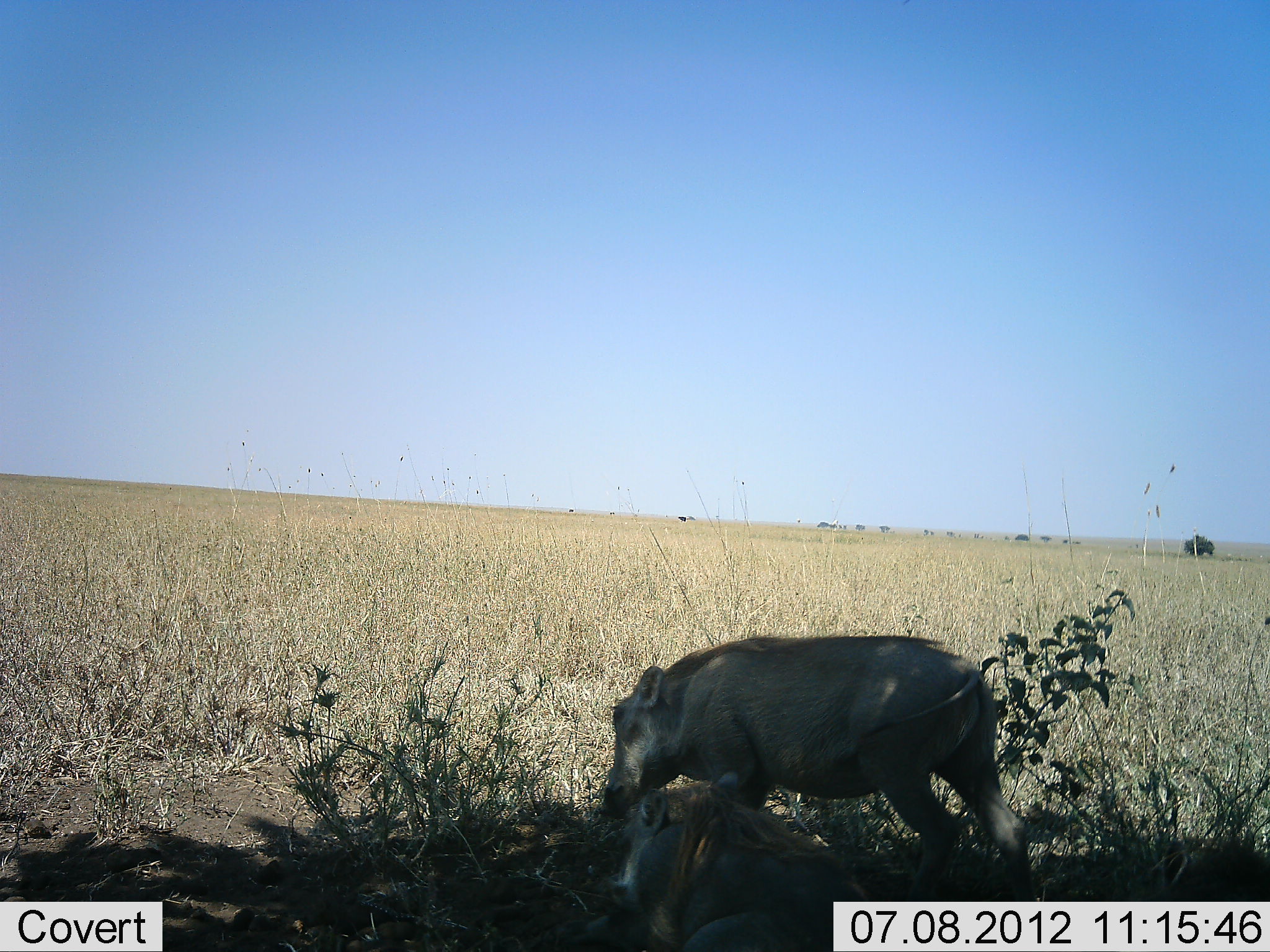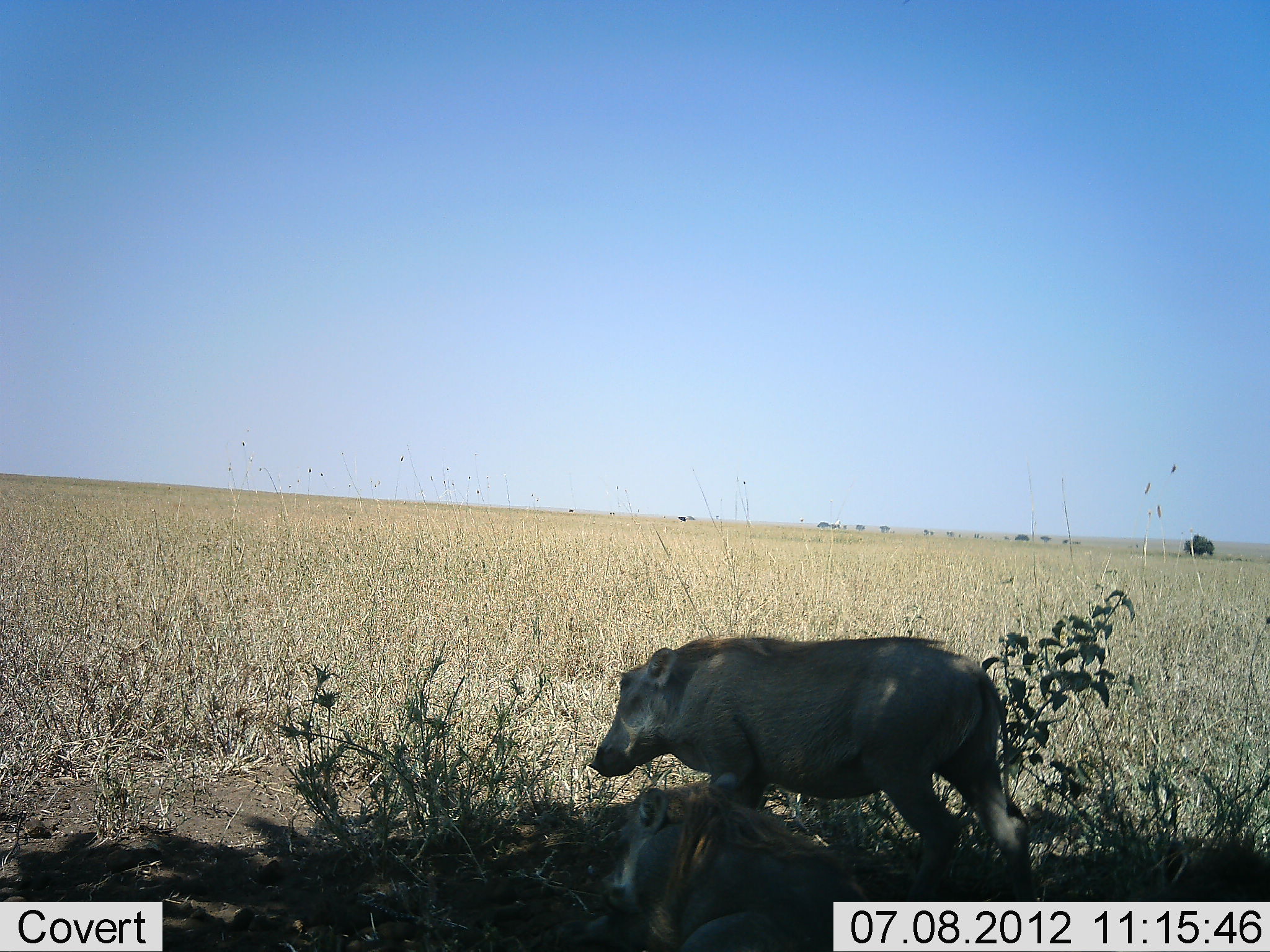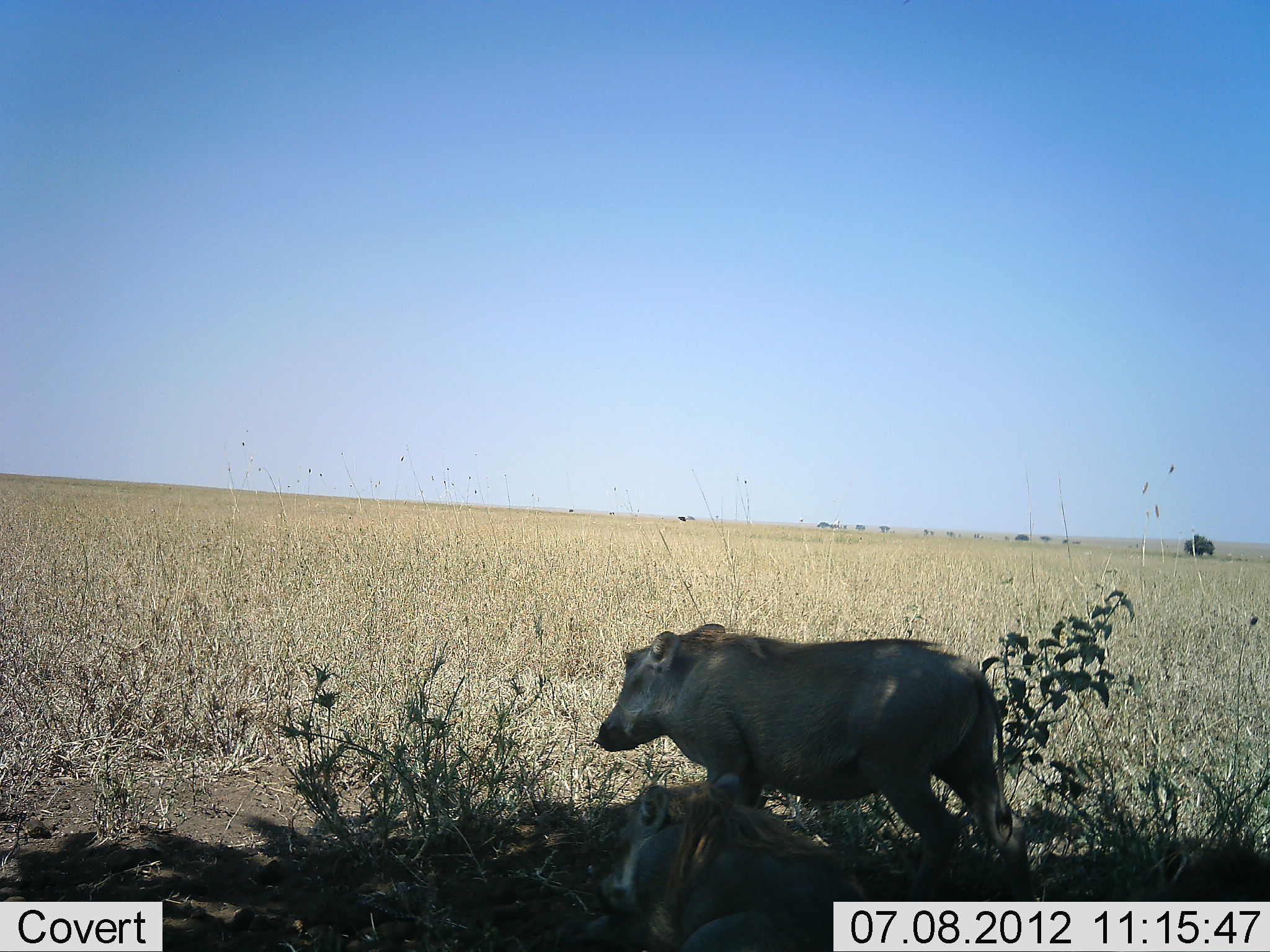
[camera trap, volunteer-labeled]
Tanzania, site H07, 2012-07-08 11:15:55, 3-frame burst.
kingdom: Animalia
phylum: Chordata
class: Mammalia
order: Artiodactyla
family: Suidae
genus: Phacochoerus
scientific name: Phacochoerus africanus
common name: warthog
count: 2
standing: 50%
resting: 80%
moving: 20%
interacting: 0%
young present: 0%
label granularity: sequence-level